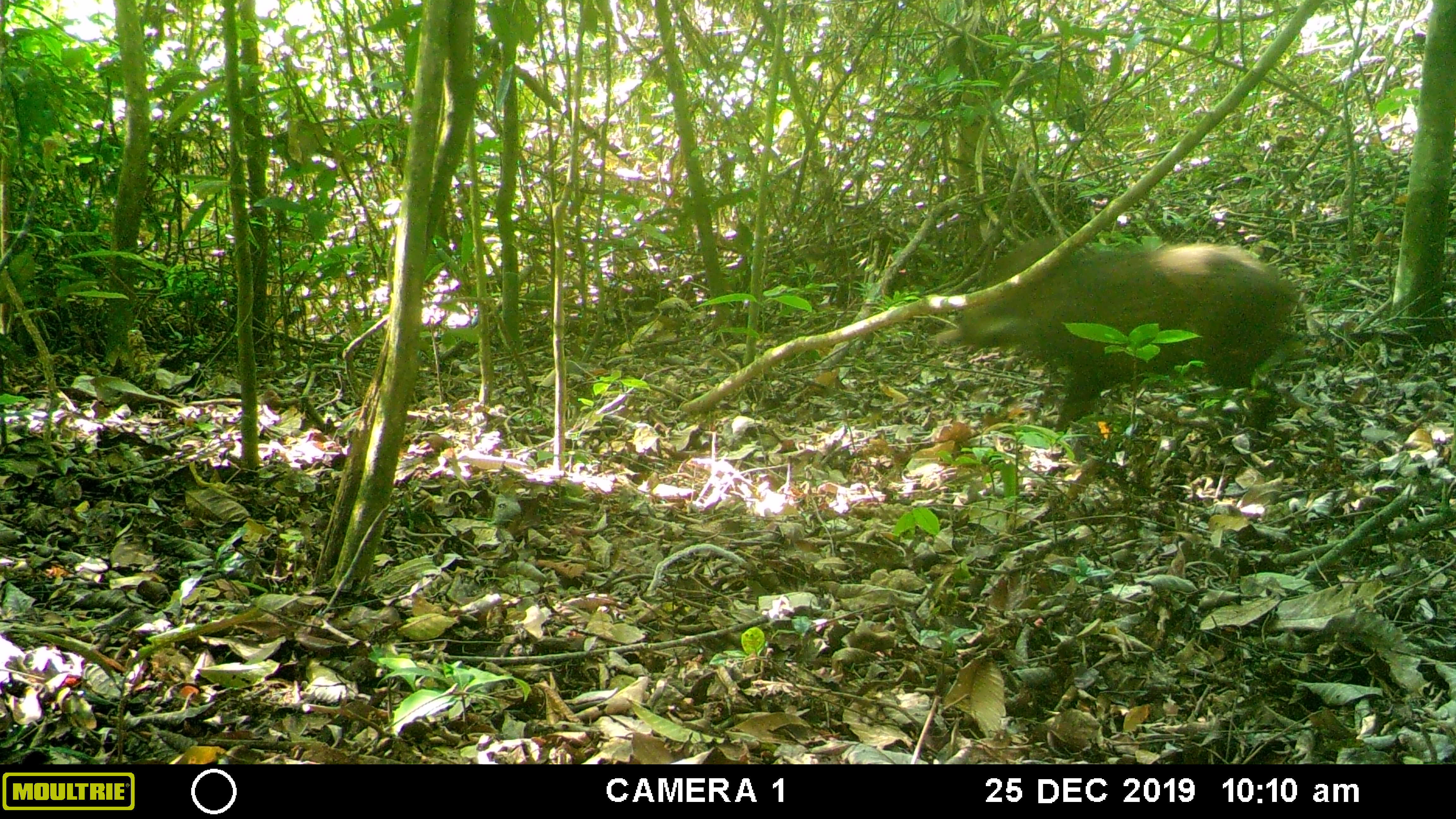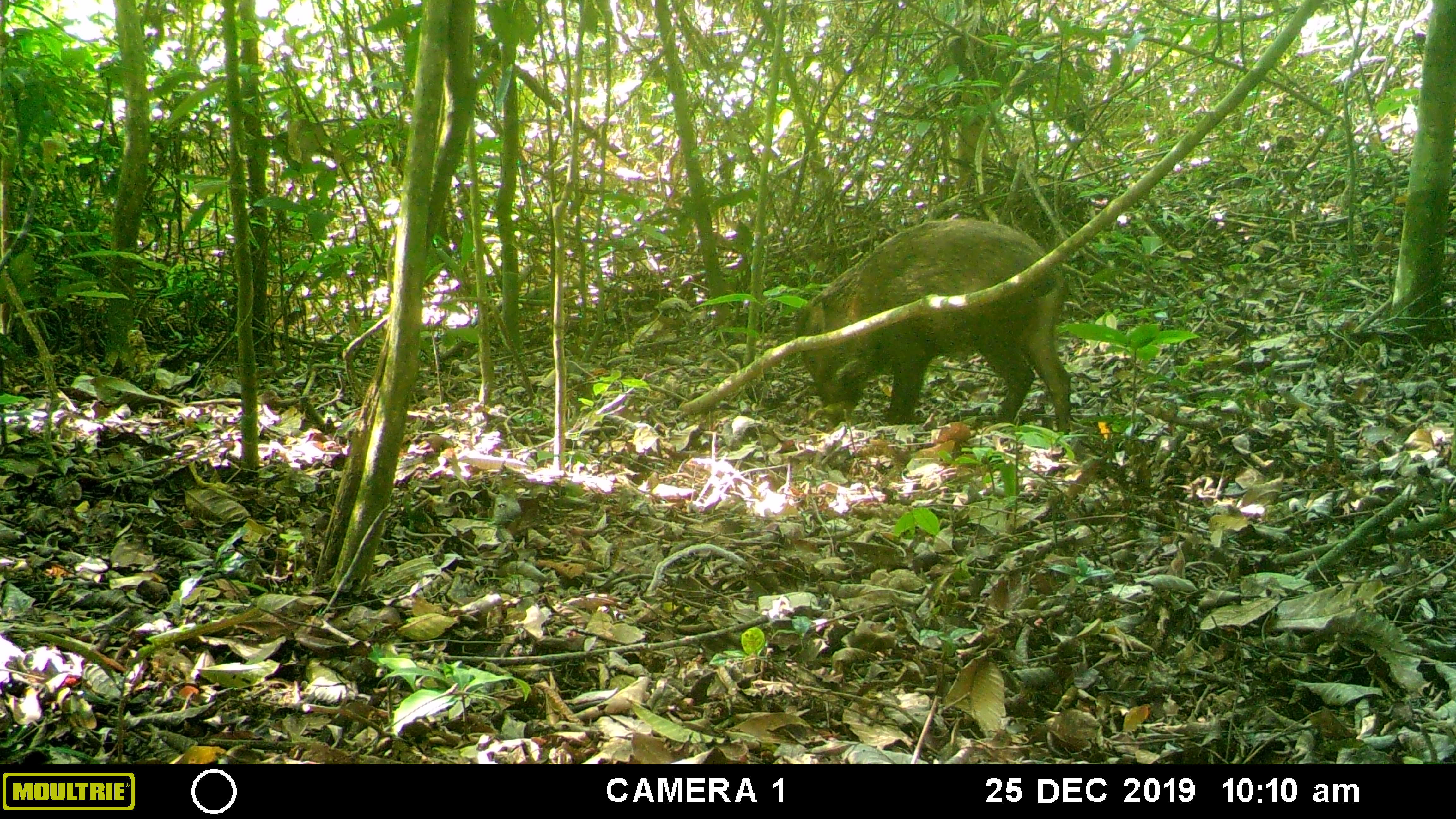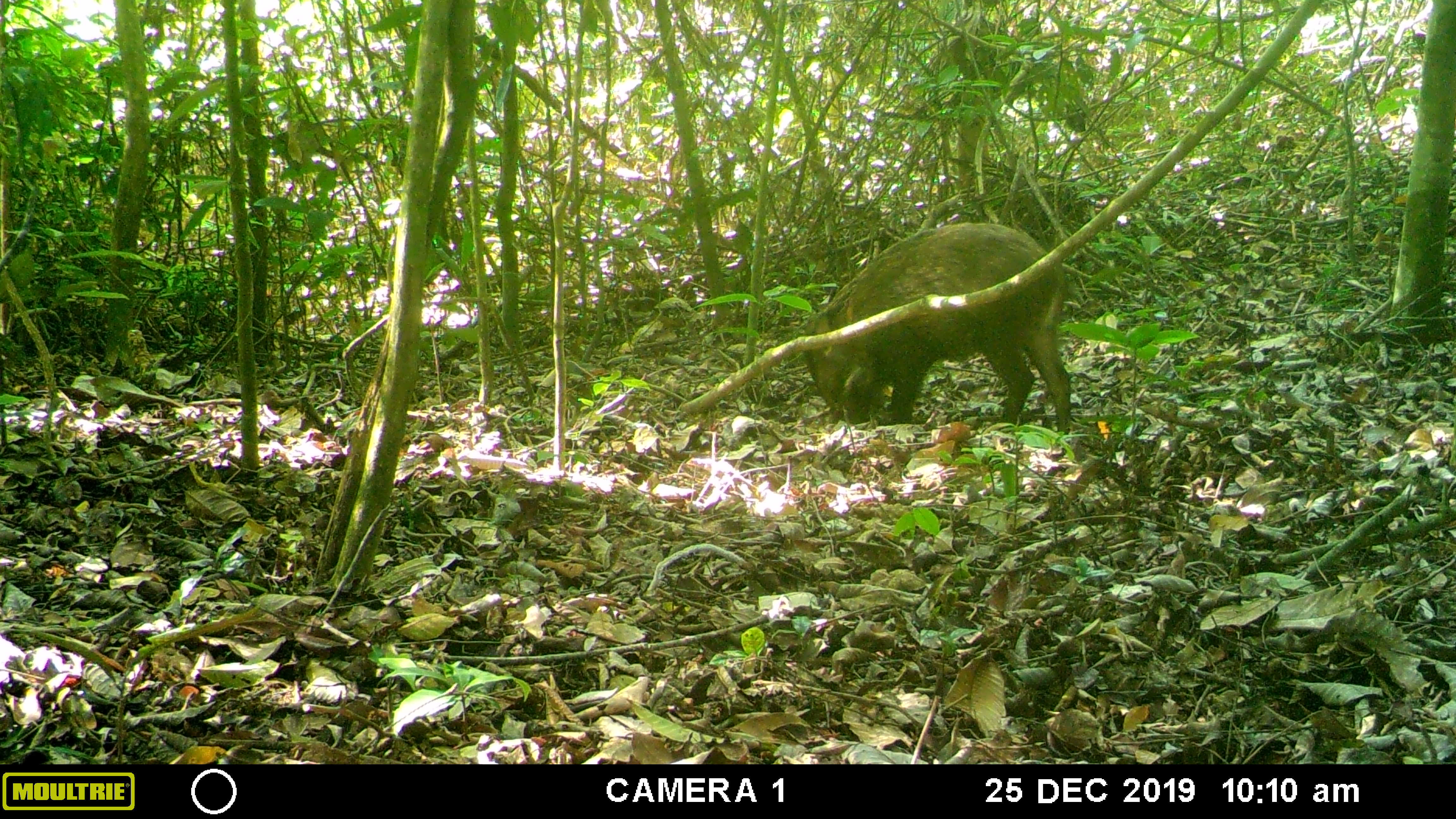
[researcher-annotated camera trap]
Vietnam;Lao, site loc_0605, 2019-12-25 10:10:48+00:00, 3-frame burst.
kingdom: Animalia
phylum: Chordata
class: Mammalia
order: Artiodactyla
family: Suidae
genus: Sus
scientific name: Sus scrofa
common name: eurasian wild pig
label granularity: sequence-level